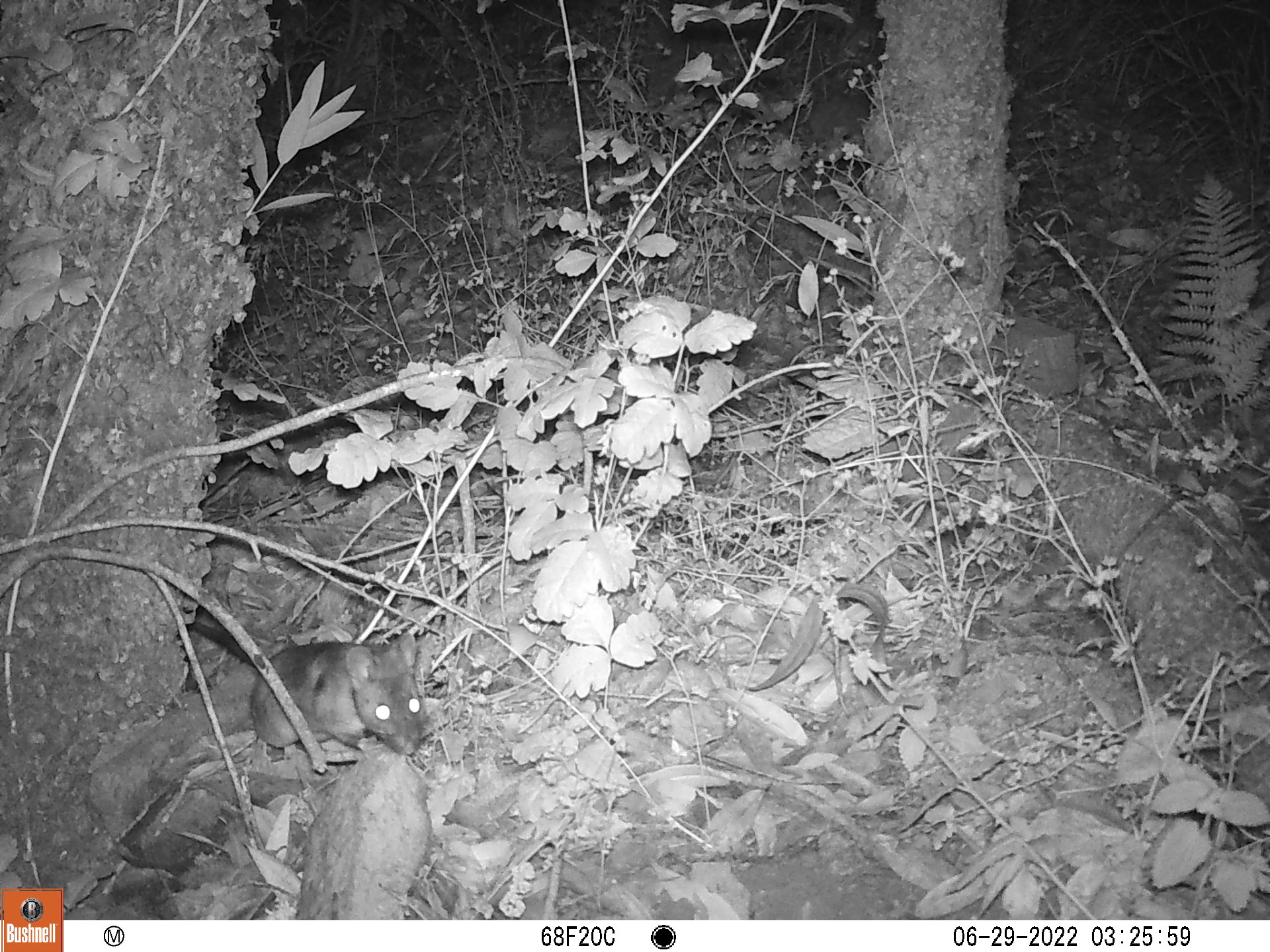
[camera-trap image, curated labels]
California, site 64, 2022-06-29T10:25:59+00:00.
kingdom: Animalia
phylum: Chordata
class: Mammalia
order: Rodentia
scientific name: Rodentia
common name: mouse or rat